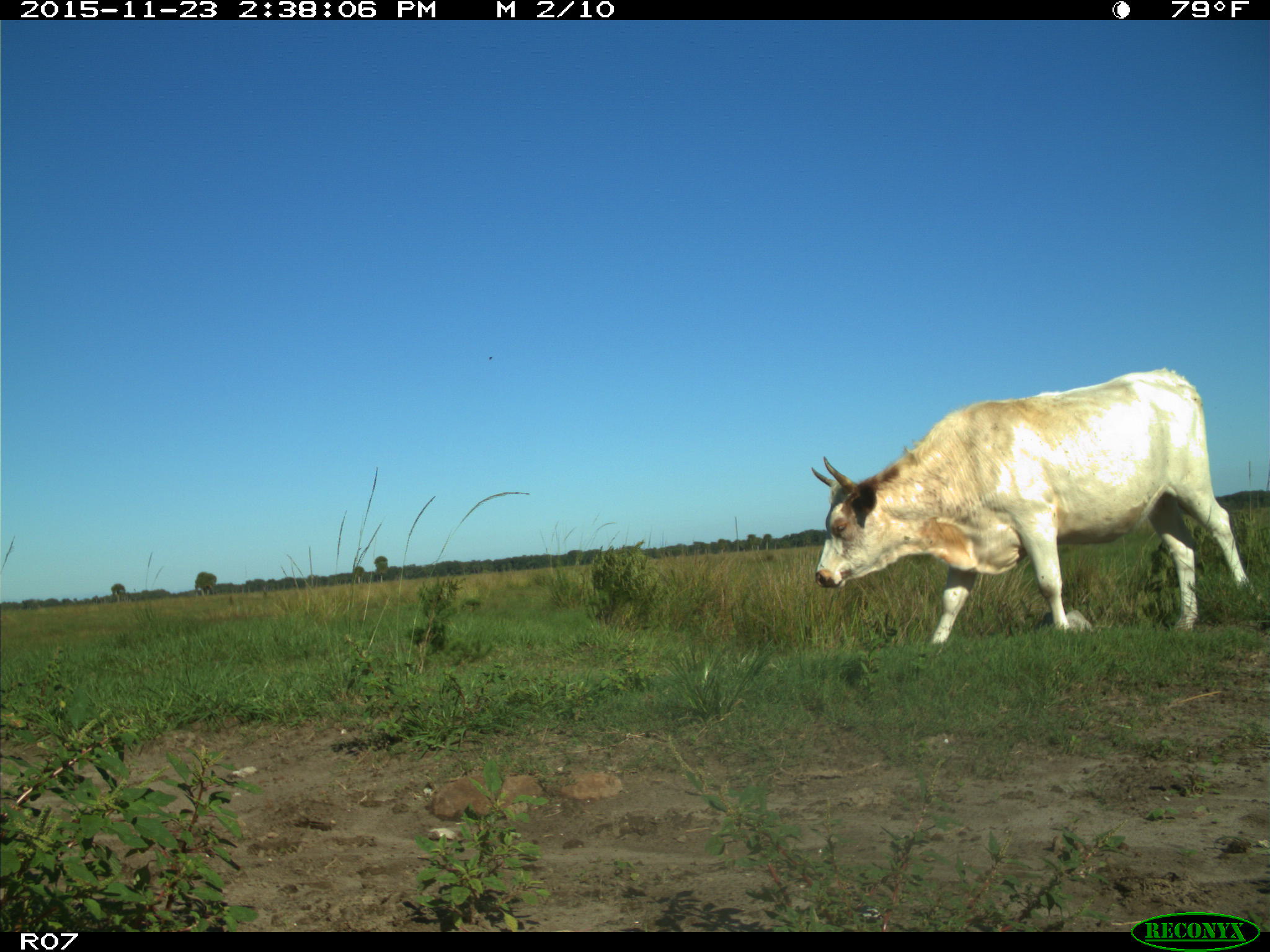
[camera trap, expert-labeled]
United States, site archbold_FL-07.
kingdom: Animalia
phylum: Chordata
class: Mammalia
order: Artiodactyla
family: Bovidae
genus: Bos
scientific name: Bos taurus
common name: domestic cow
Bos taurus (domestic cow).